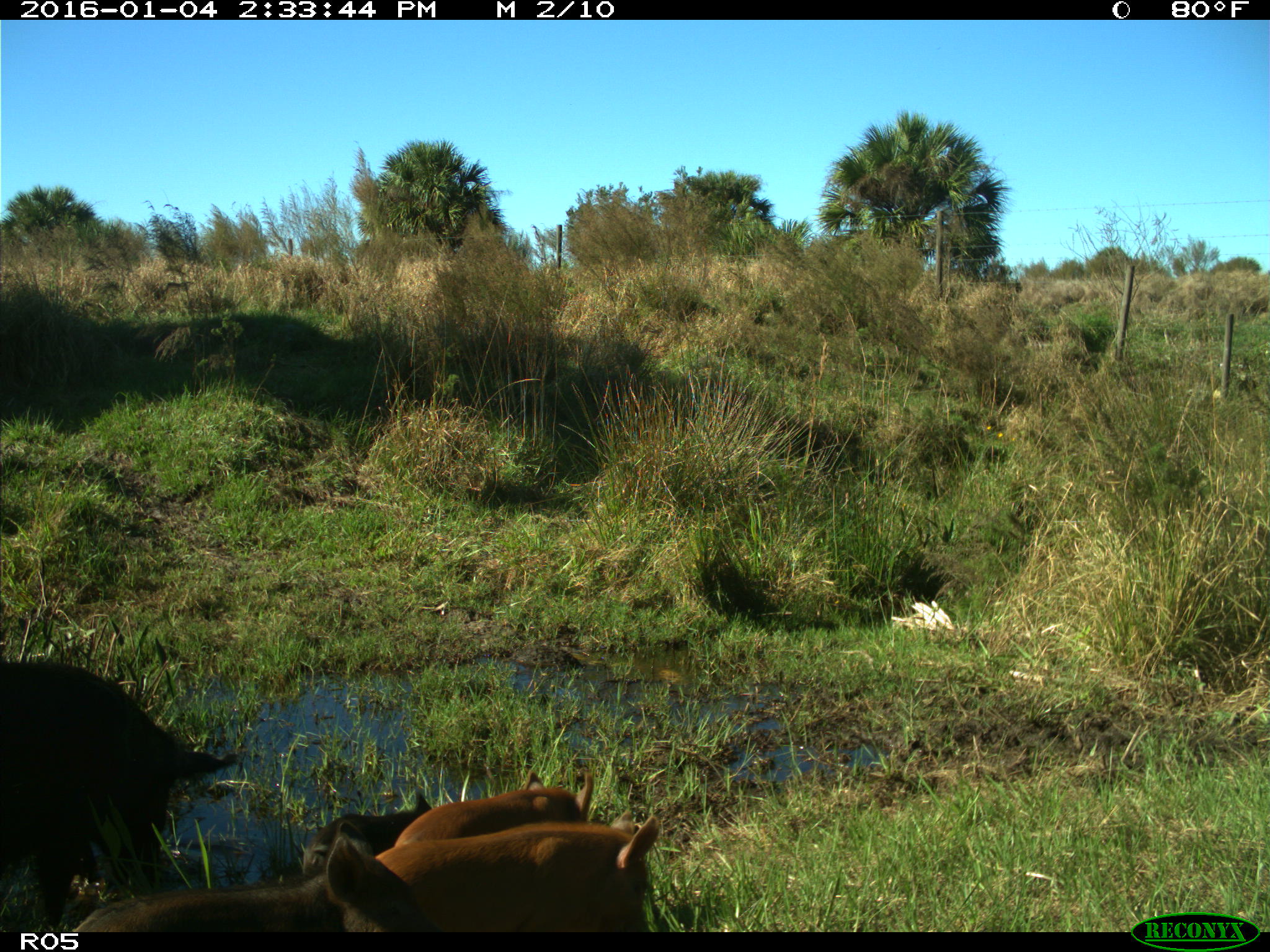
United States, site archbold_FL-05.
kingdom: Animalia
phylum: Chordata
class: Mammalia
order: Artiodactyla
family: Suidae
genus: Sus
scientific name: Sus scrofa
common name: wild boar